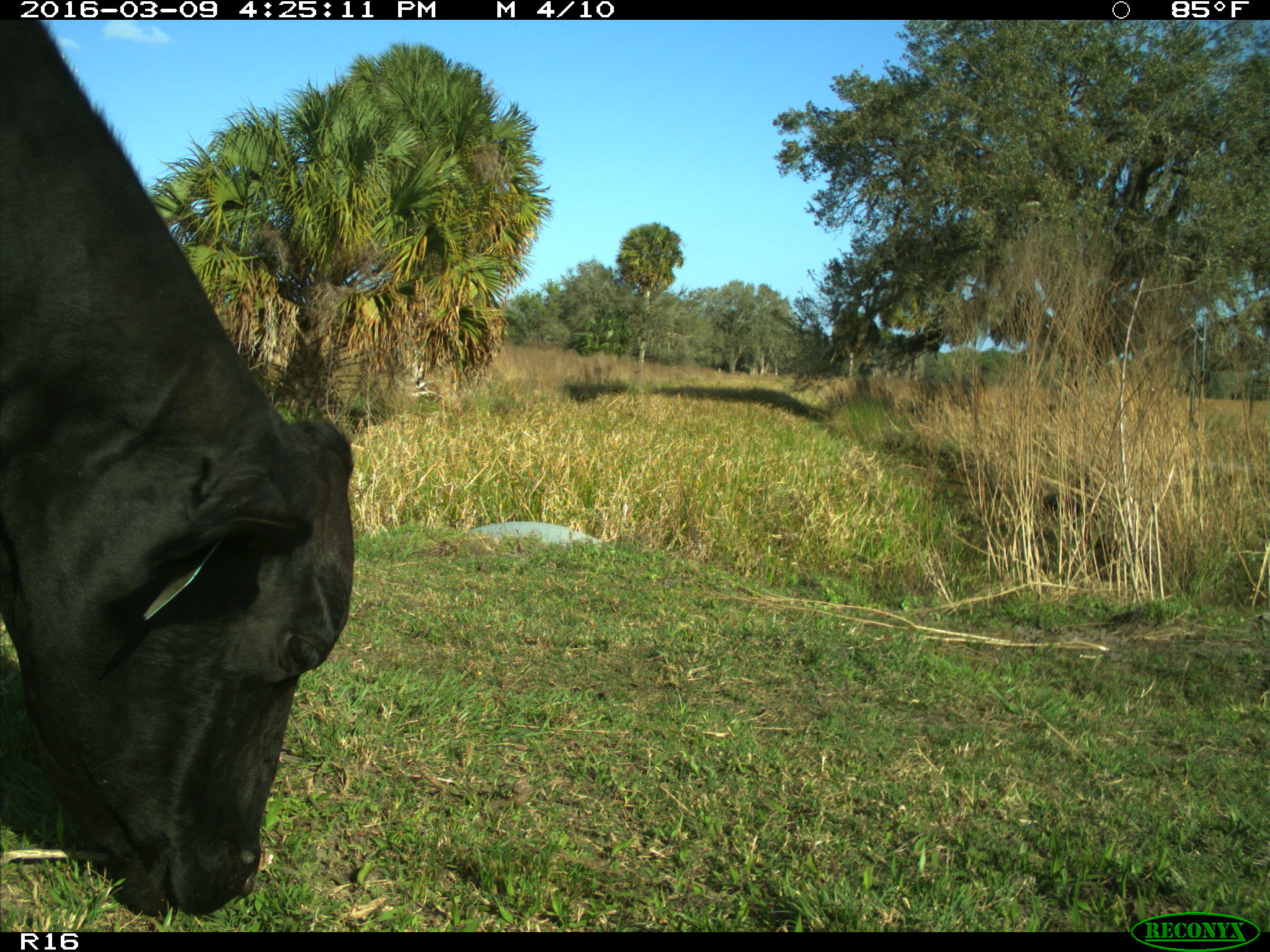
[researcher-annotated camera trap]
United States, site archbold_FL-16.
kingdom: Animalia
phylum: Chordata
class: Mammalia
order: Artiodactyla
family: Bovidae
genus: Bos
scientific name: Bos taurus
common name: domestic cow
Bos taurus (domestic cow).